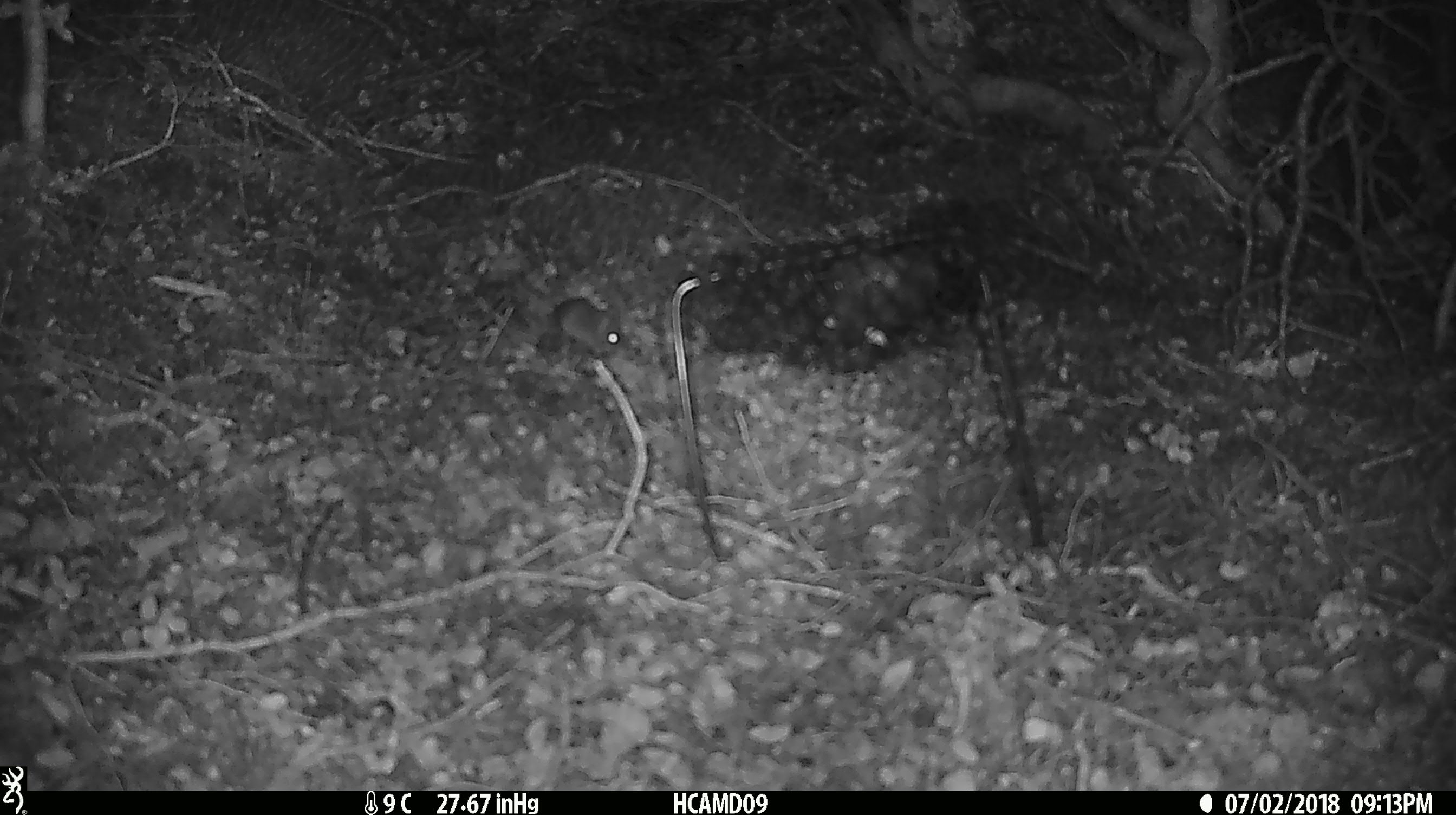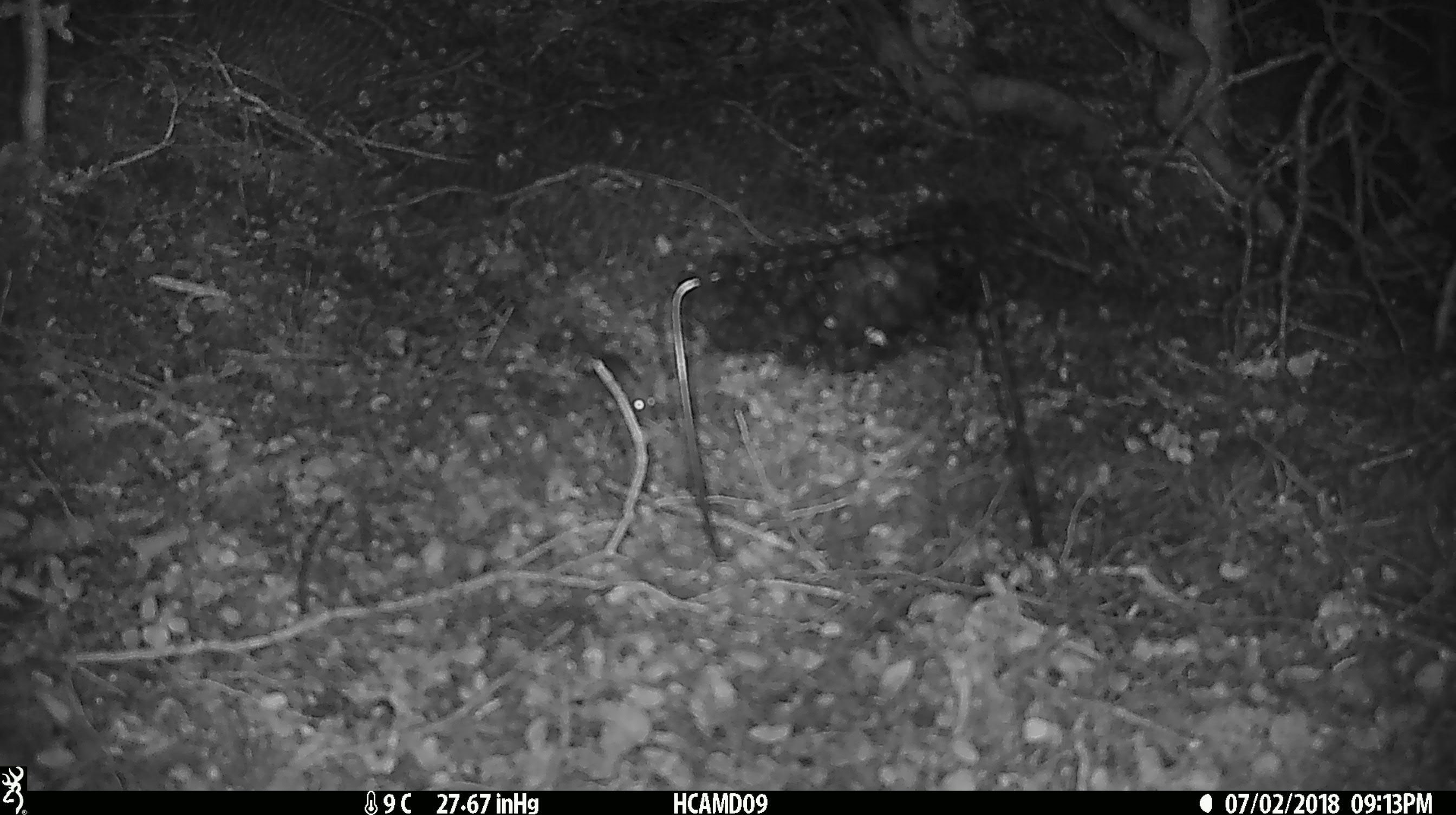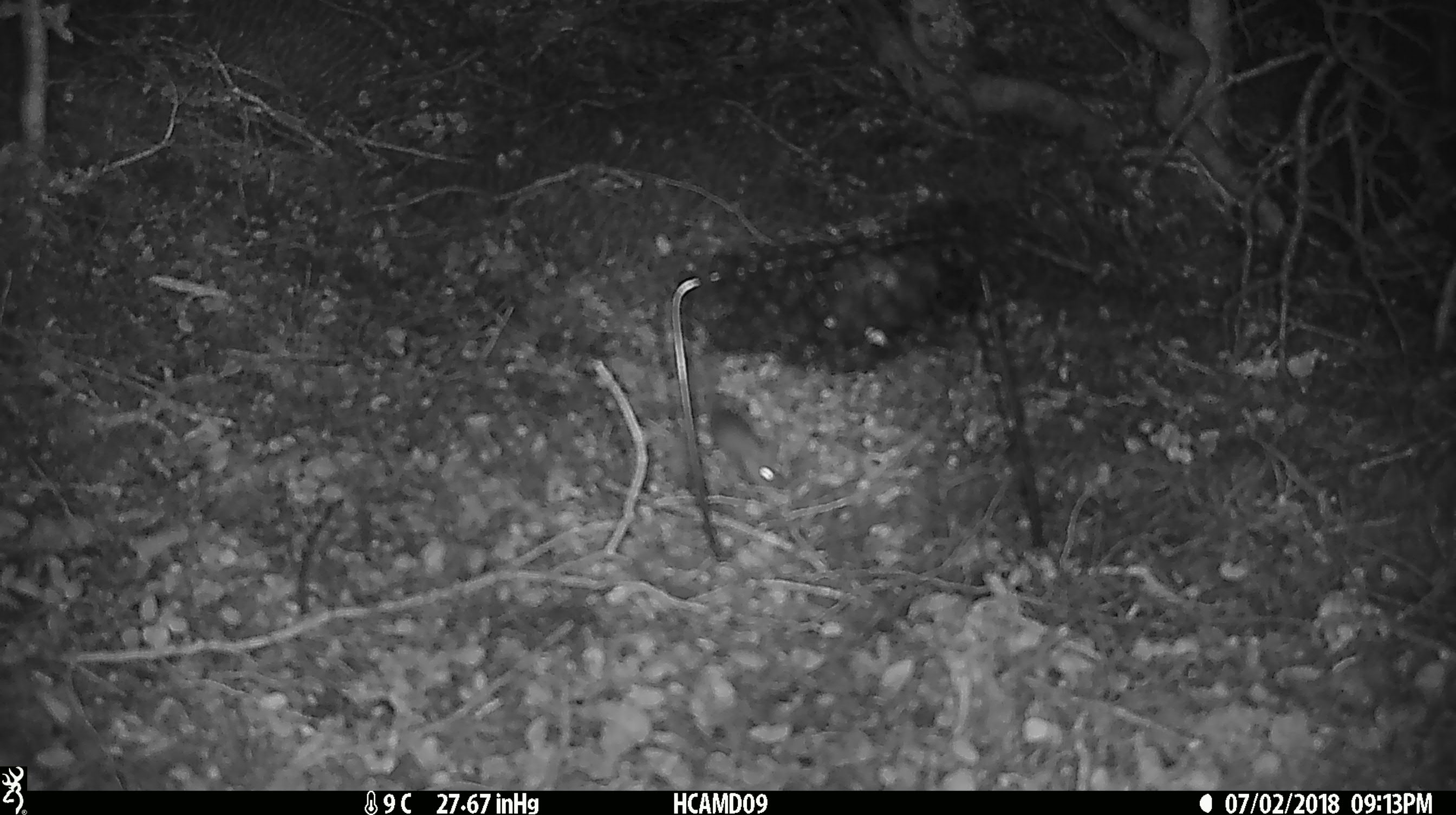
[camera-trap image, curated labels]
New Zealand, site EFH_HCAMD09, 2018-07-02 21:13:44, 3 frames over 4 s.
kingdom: Animalia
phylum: Chordata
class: Mammalia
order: Rodentia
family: Muridae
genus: Mus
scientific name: Mus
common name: mouse